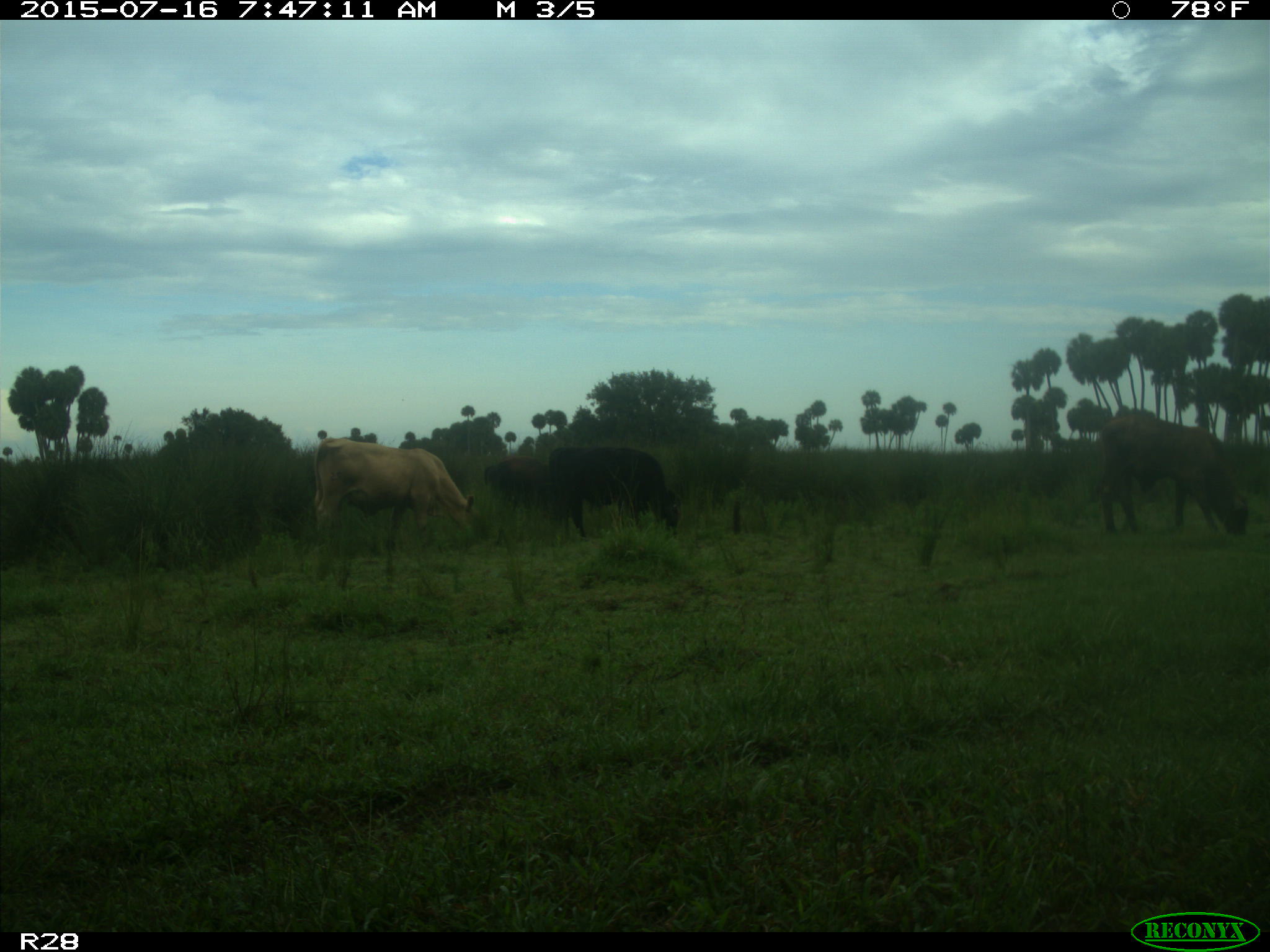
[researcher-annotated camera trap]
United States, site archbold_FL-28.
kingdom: Animalia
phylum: Chordata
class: Mammalia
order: Artiodactyla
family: Bovidae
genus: Bos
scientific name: Bos taurus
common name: domestic cow